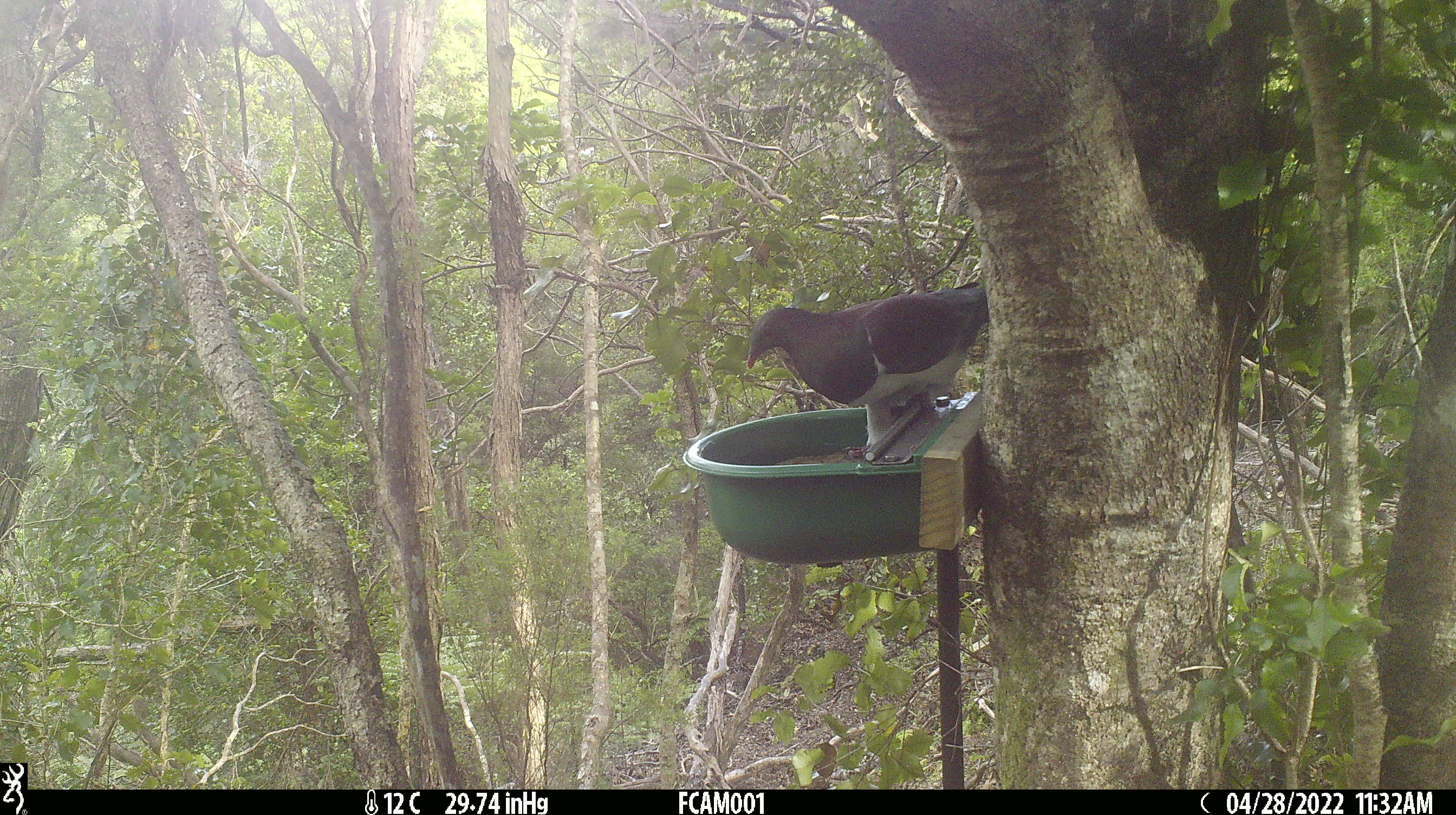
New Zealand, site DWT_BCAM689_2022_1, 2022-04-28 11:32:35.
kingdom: Animalia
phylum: Chordata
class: Aves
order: Columbiformes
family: Columbidae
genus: Hemiphaga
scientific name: Hemiphaga novaeseelandiae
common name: new zealand pigeon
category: kereru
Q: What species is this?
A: Kereru (new zealand pigeon) (Hemiphaga novaeseelandiae).